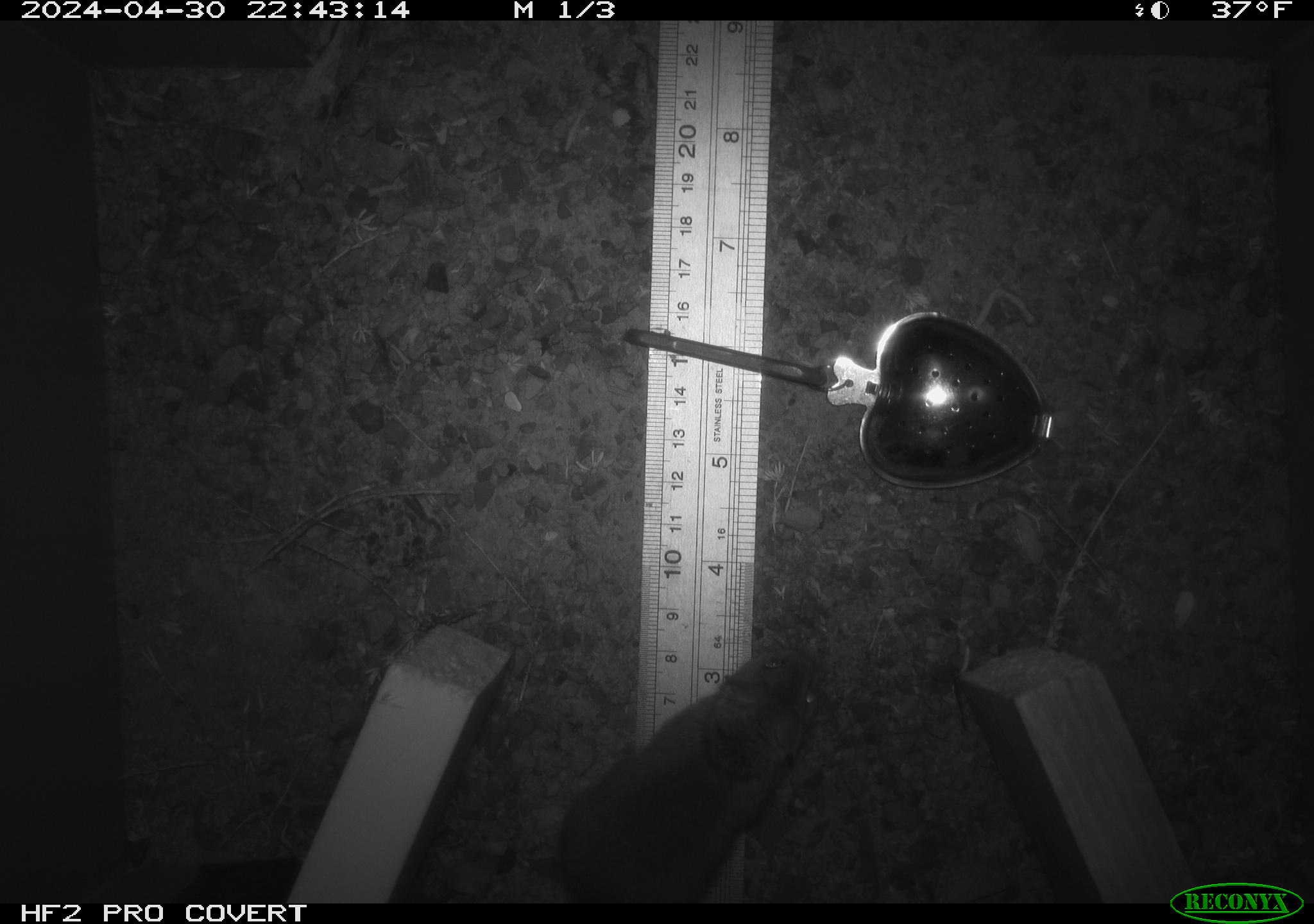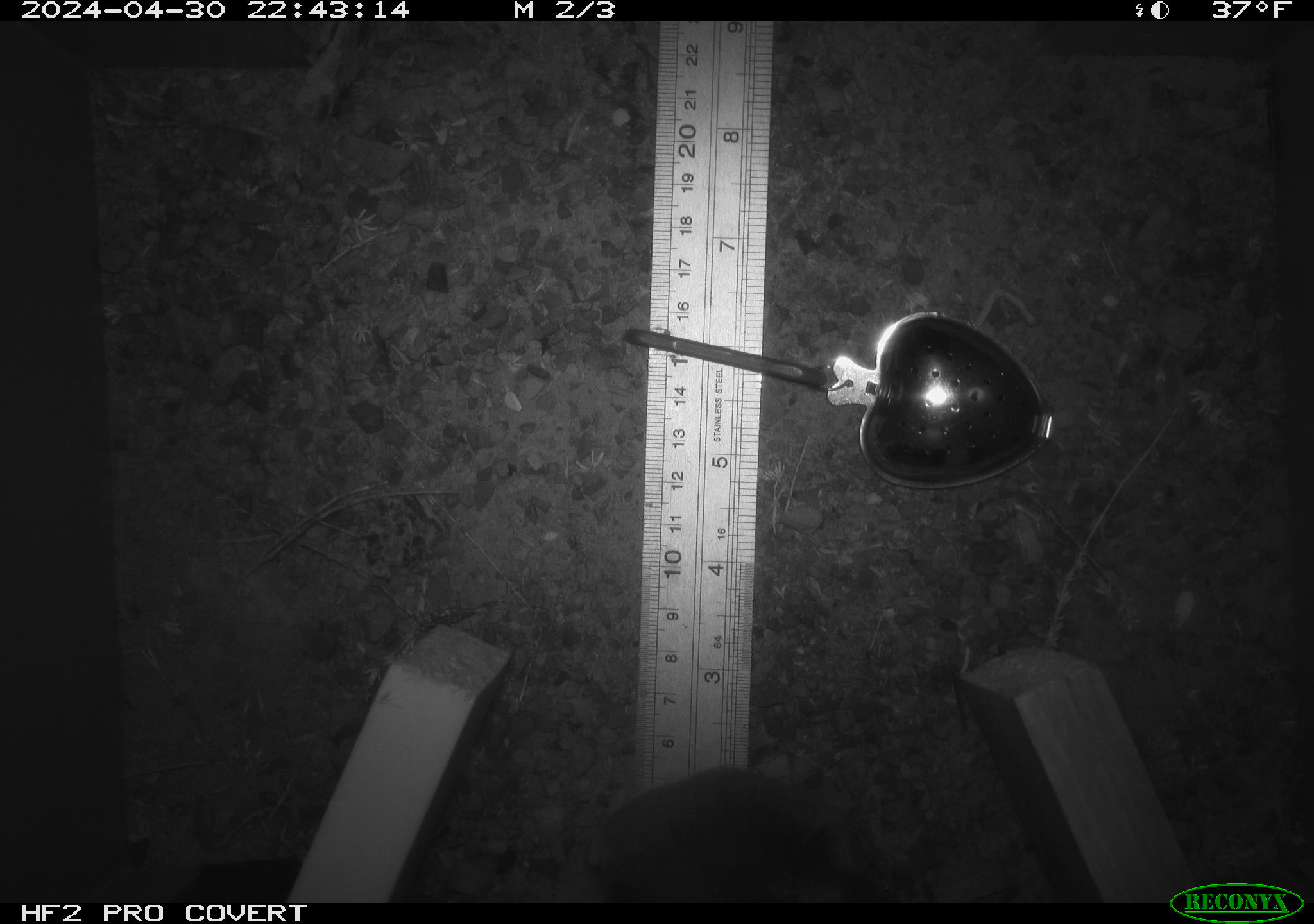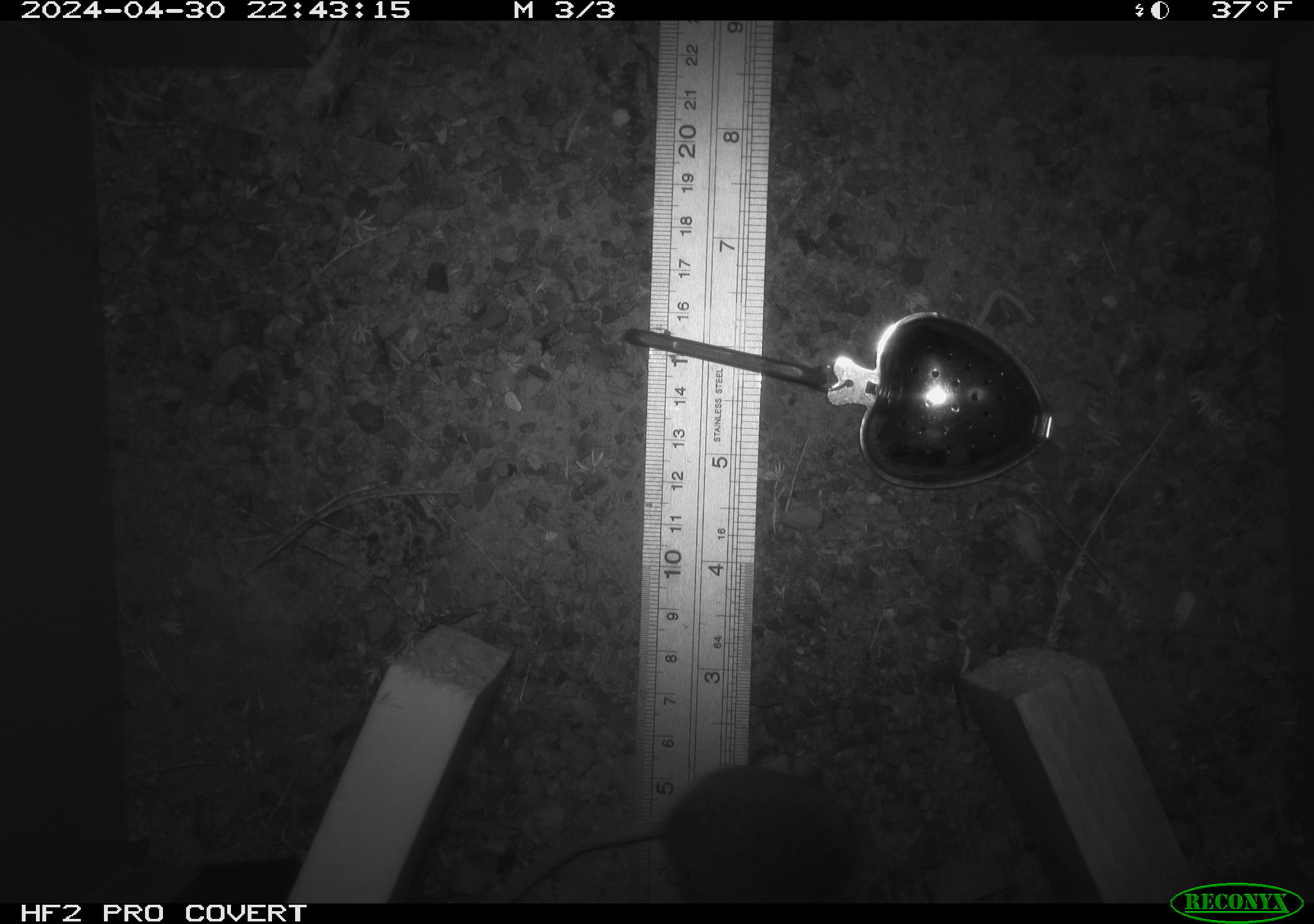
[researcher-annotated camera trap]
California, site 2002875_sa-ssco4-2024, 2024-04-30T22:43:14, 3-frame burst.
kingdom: Animalia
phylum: Chordata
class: Mammalia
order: Rodentia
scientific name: Rodentia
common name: rodent